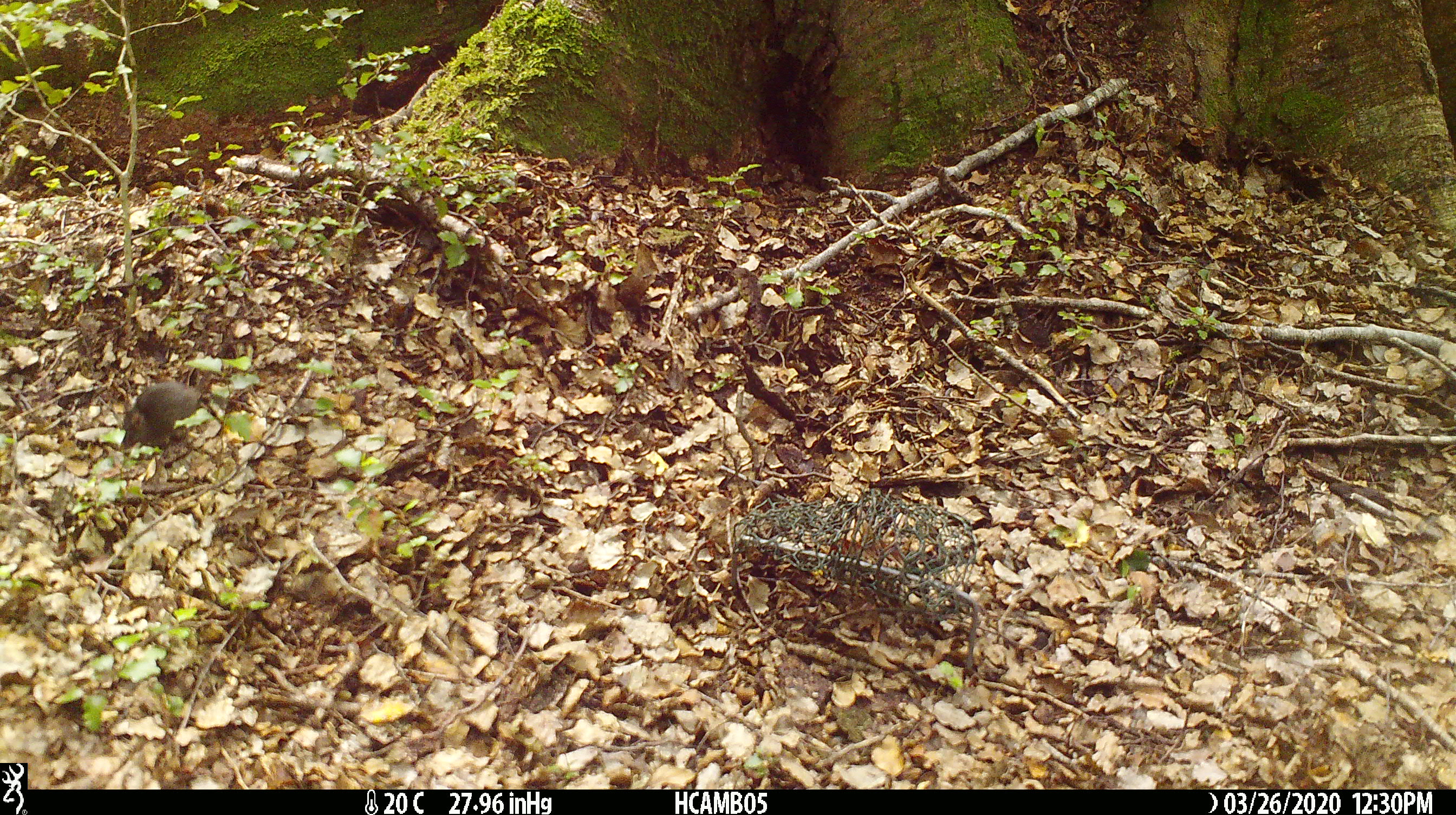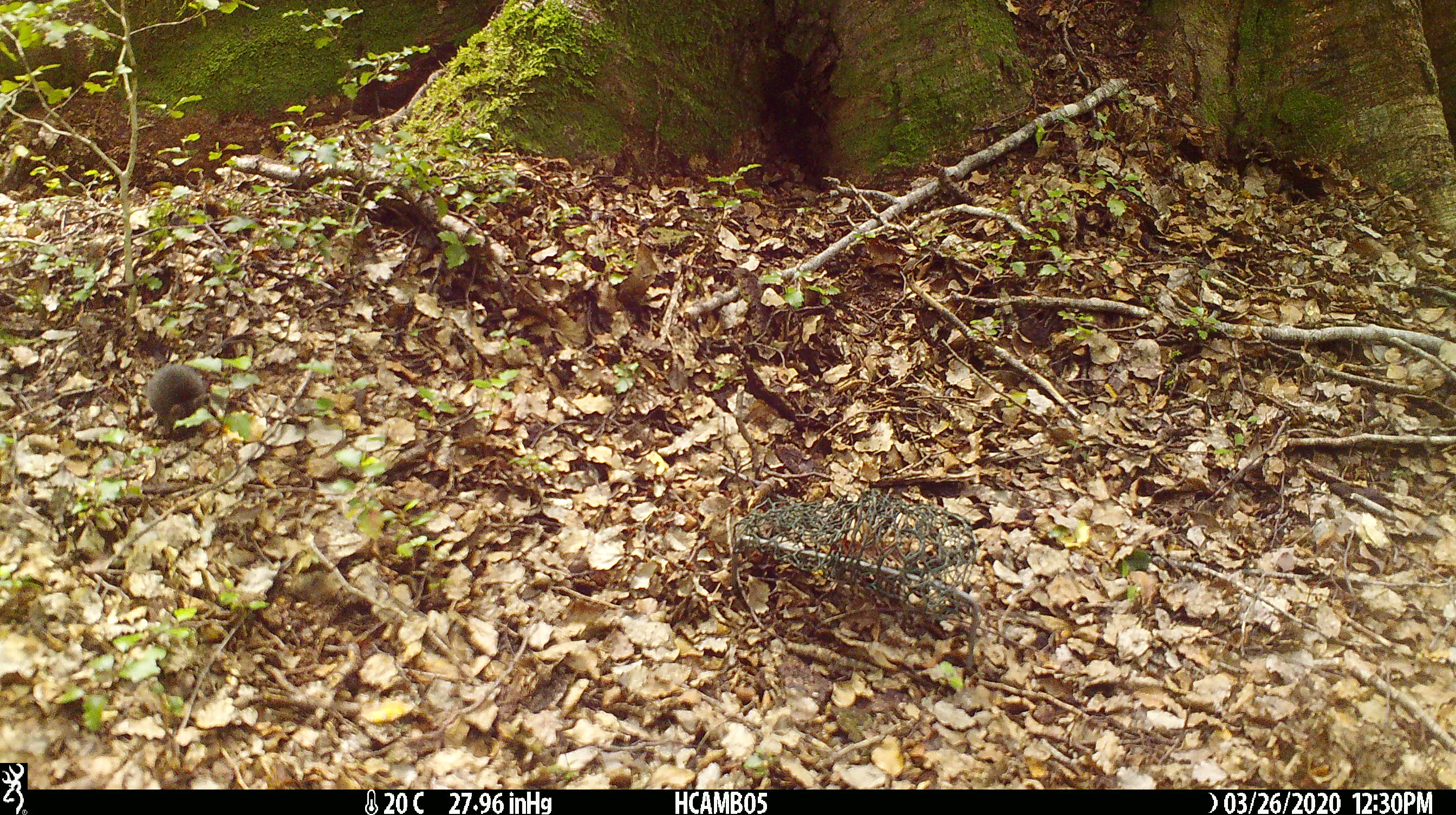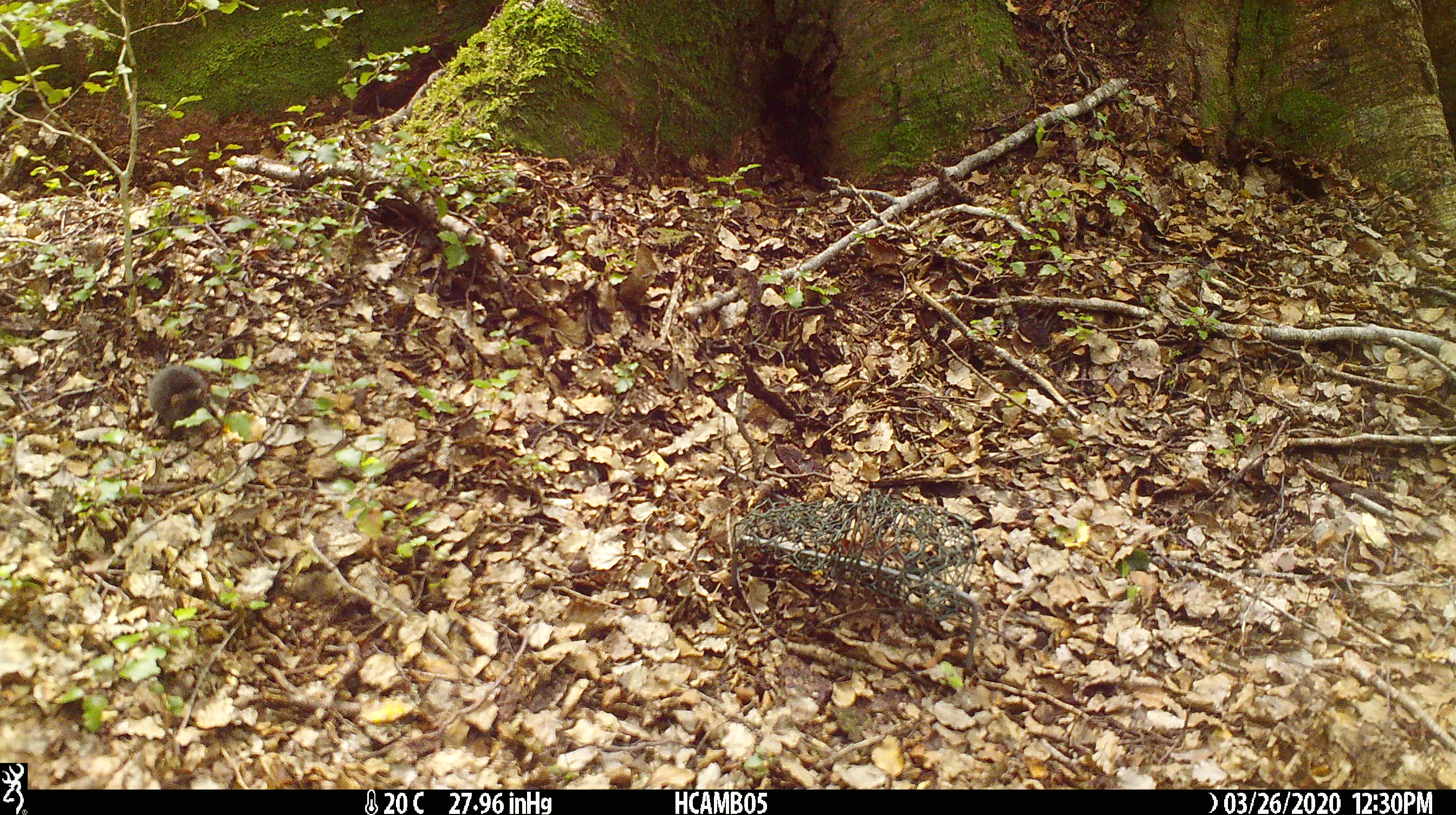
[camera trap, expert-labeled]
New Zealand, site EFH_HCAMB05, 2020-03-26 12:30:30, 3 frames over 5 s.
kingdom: Animalia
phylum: Chordata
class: Mammalia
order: Rodentia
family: Muridae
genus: Mus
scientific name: Mus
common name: mouse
Mouse (Mus).